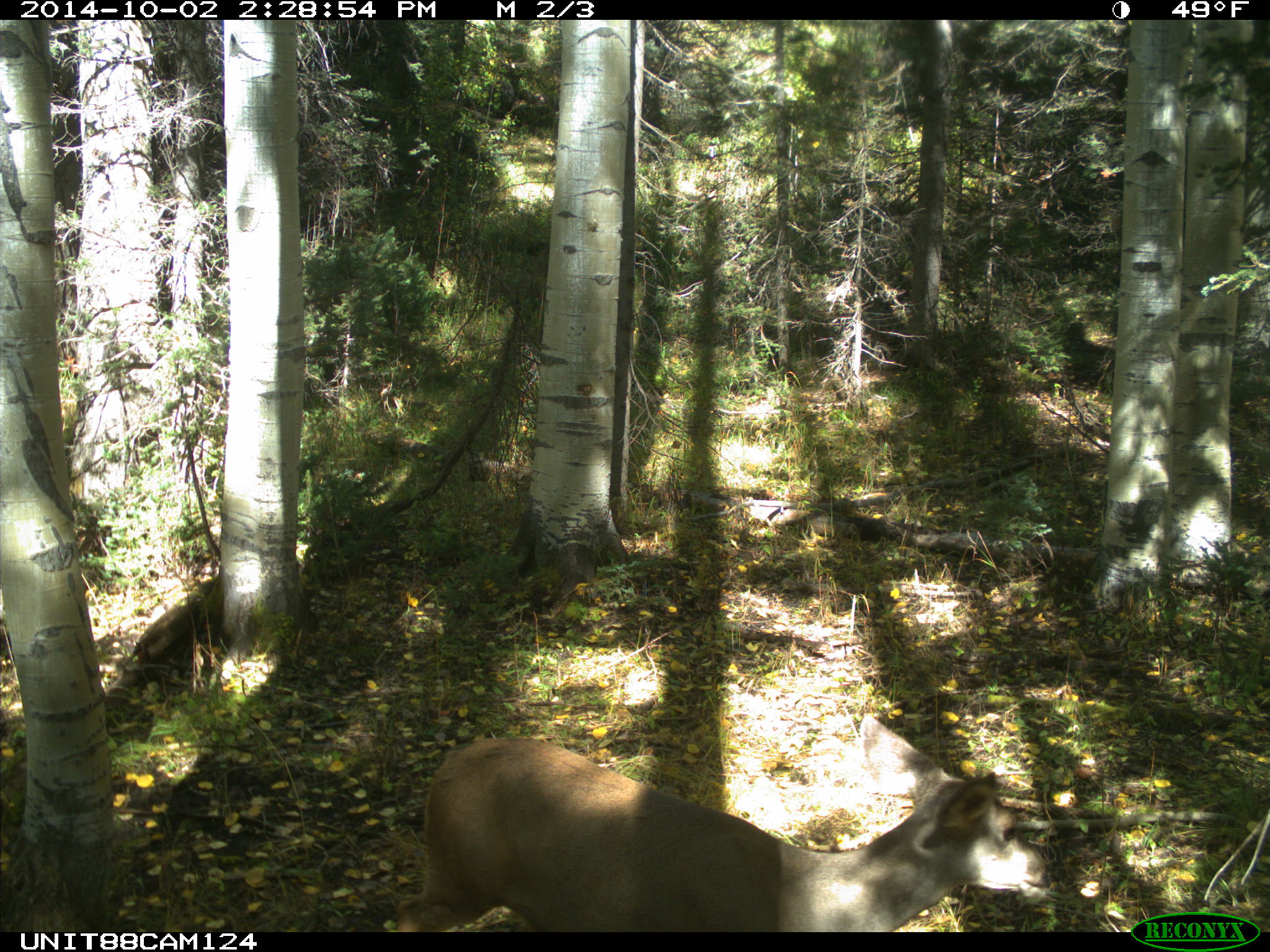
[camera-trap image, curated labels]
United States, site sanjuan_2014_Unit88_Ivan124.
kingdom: Animalia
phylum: Chordata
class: Mammalia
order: Artiodactyla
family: Cervidae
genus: Odocoileus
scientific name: Odocoileus hemionus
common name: mule deer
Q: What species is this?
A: Odocoileus hemionus (mule deer).